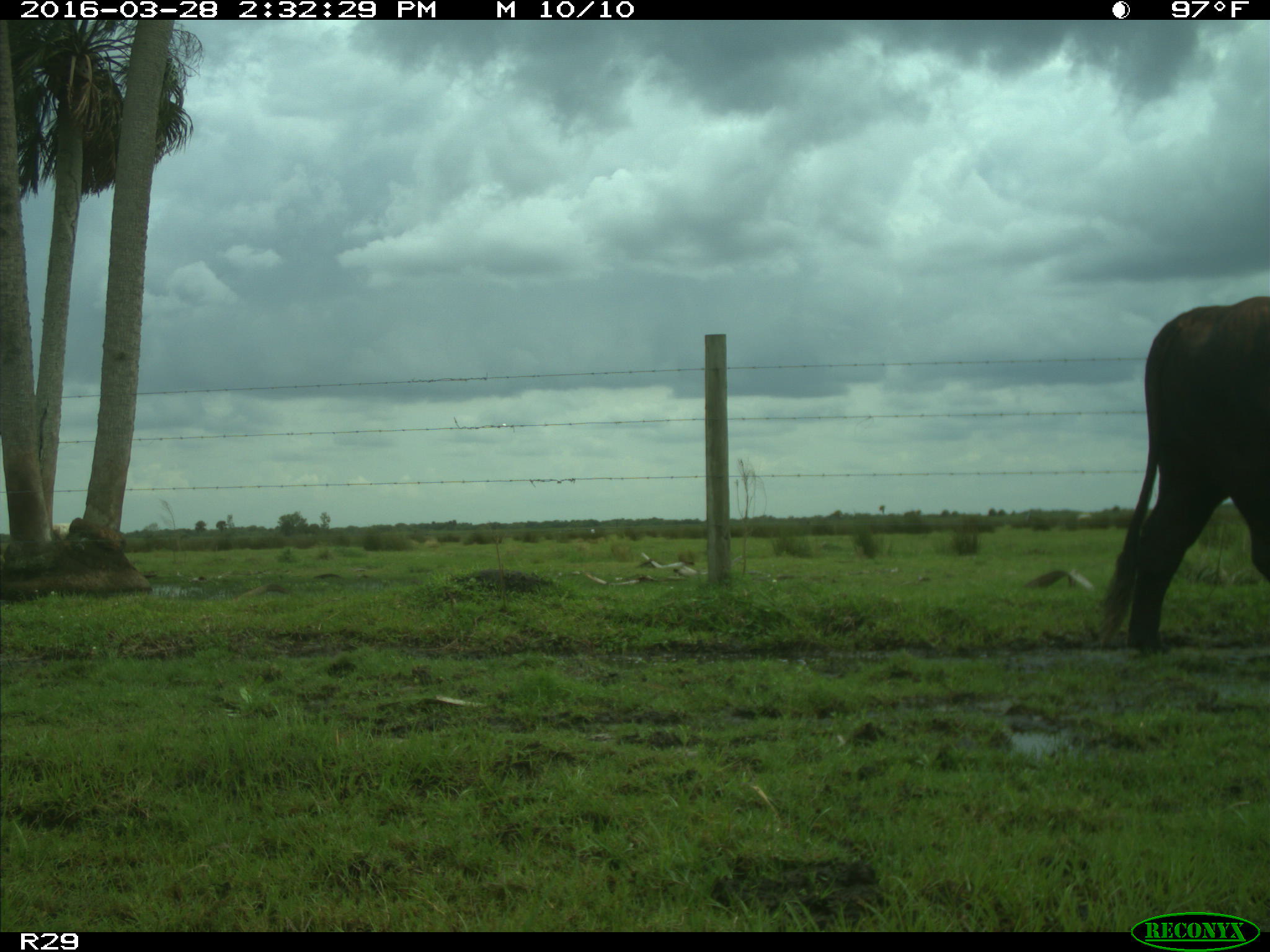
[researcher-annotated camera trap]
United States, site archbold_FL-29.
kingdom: Animalia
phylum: Chordata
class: Mammalia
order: Artiodactyla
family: Bovidae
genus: Bos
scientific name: Bos taurus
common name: domestic cow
Bos taurus (domestic cow).